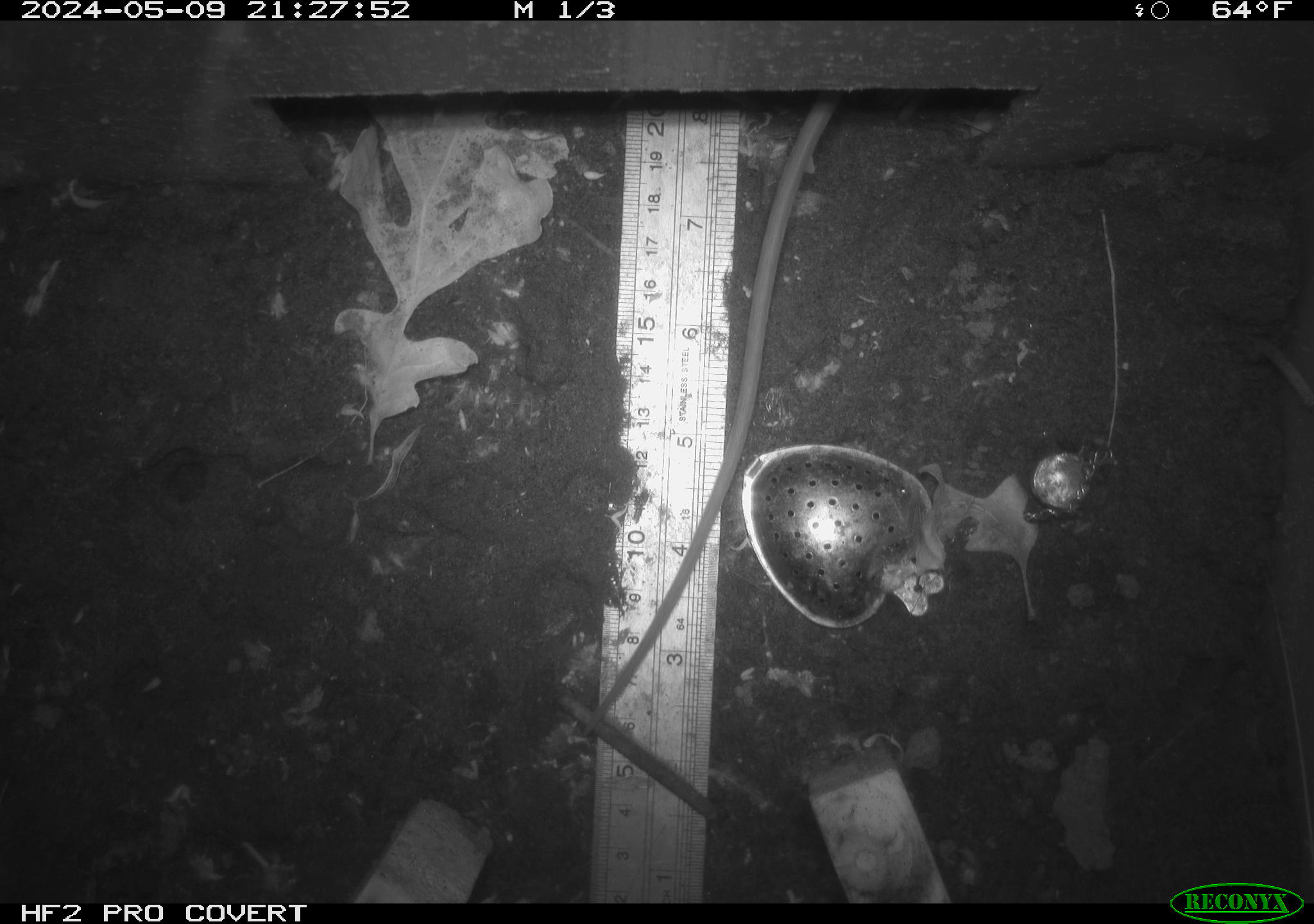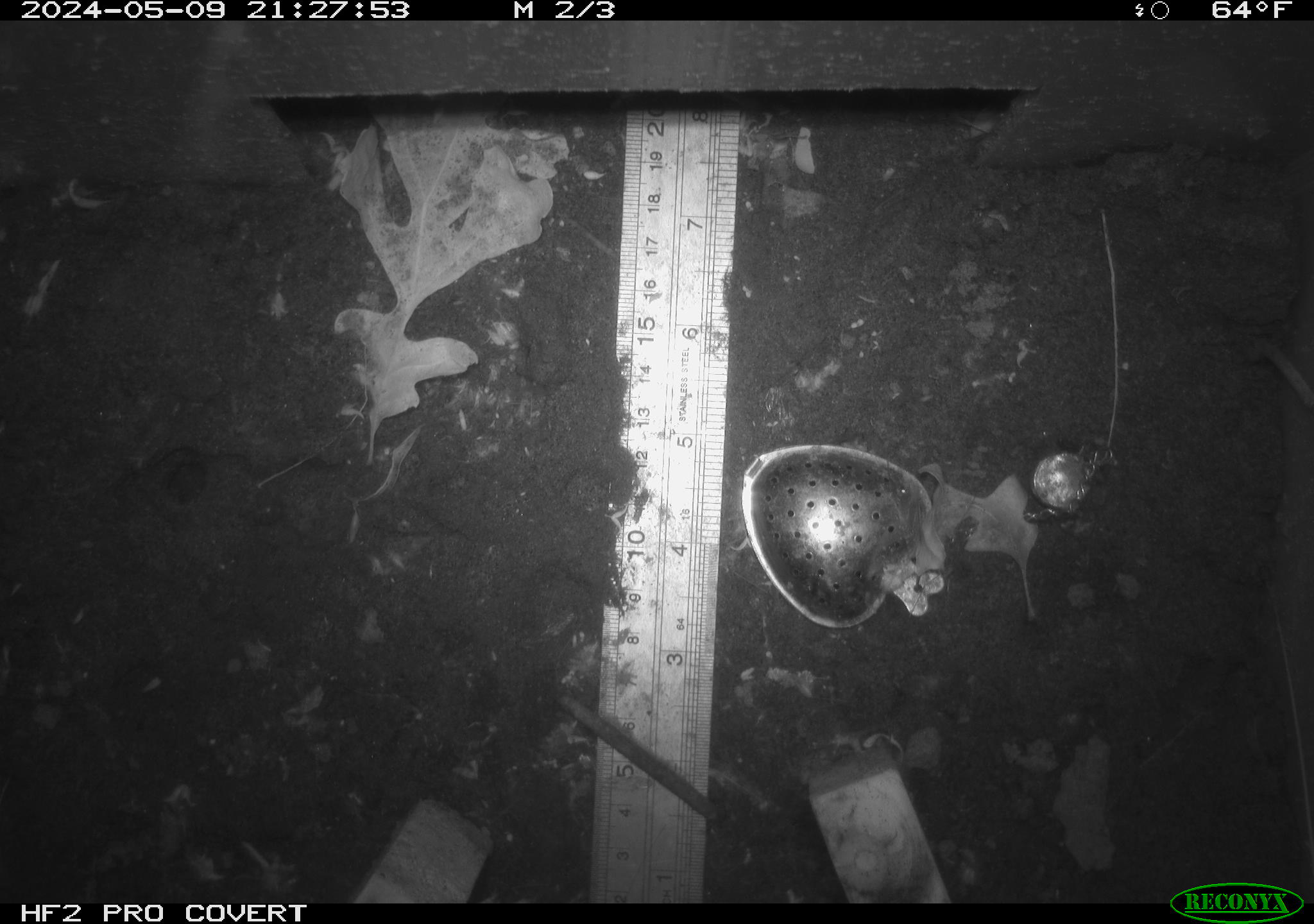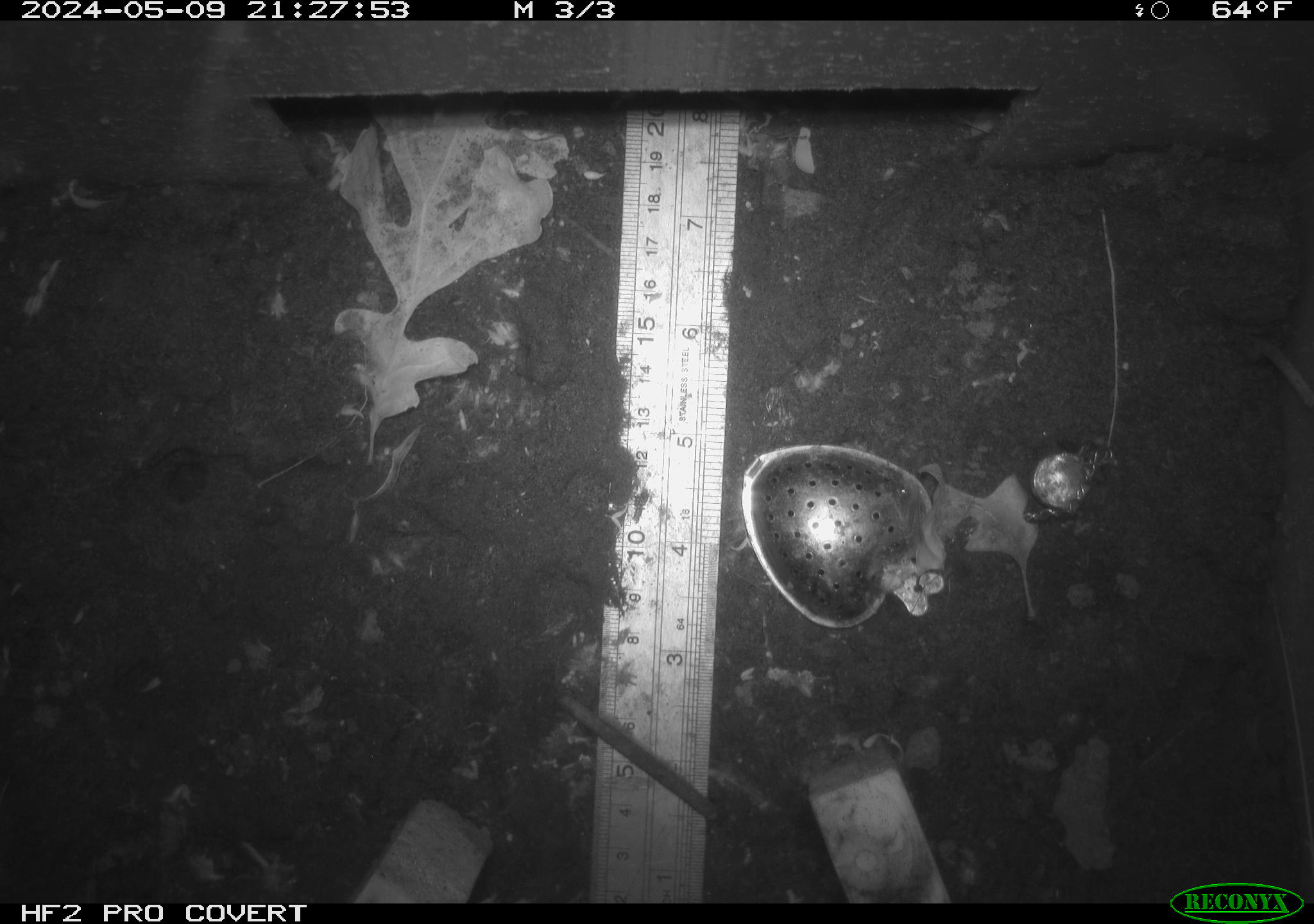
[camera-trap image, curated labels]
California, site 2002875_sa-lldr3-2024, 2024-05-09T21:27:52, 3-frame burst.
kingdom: Animalia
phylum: Chordata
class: Mammalia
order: Rodentia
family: Muridae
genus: Rattus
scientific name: Rattus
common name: rat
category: rattus species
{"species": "rattus species (rat) (Rattus)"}